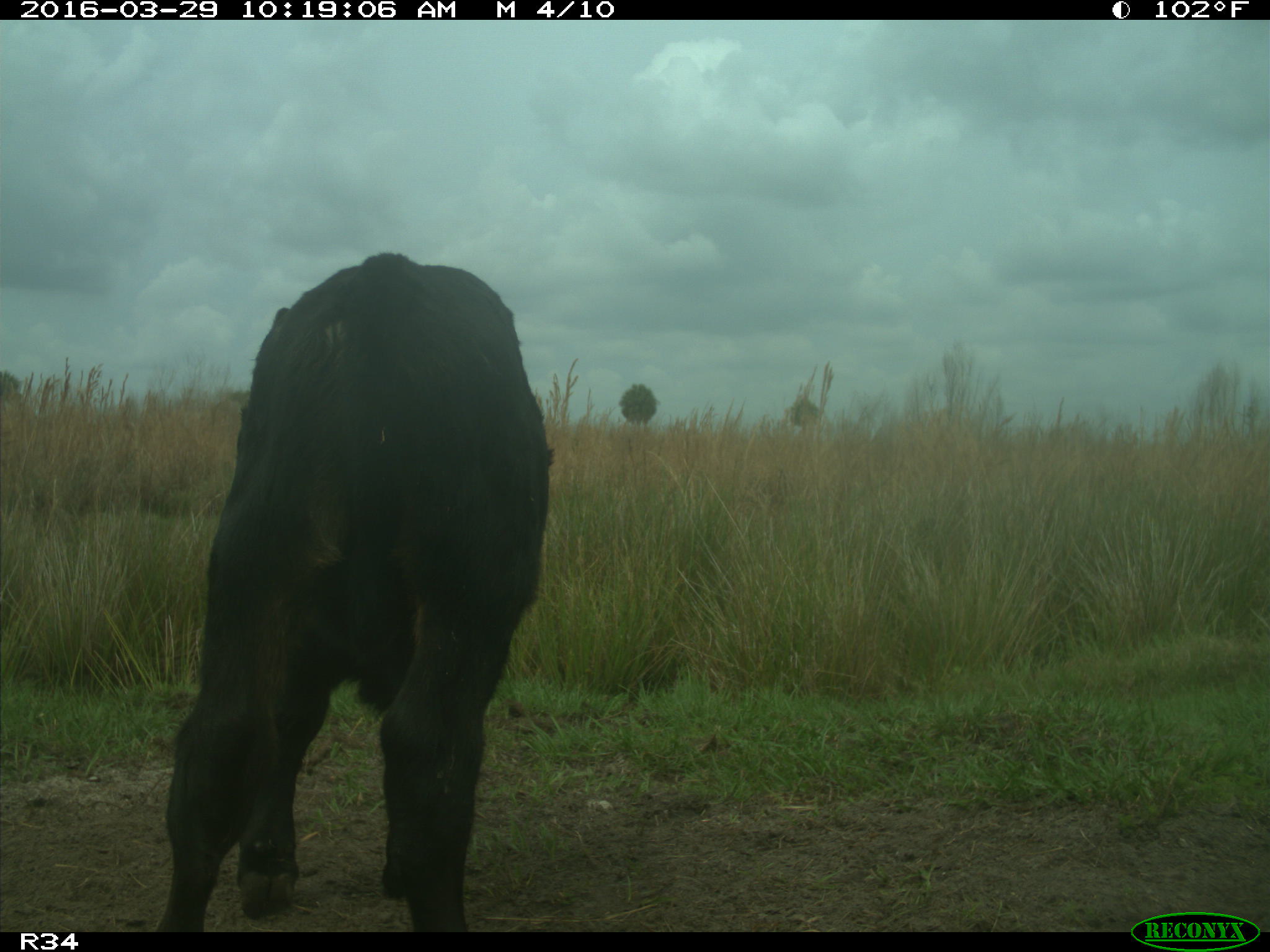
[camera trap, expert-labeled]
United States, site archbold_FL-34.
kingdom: Animalia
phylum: Chordata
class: Mammalia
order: Artiodactyla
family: Bovidae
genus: Bos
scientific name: Bos taurus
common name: domestic cow